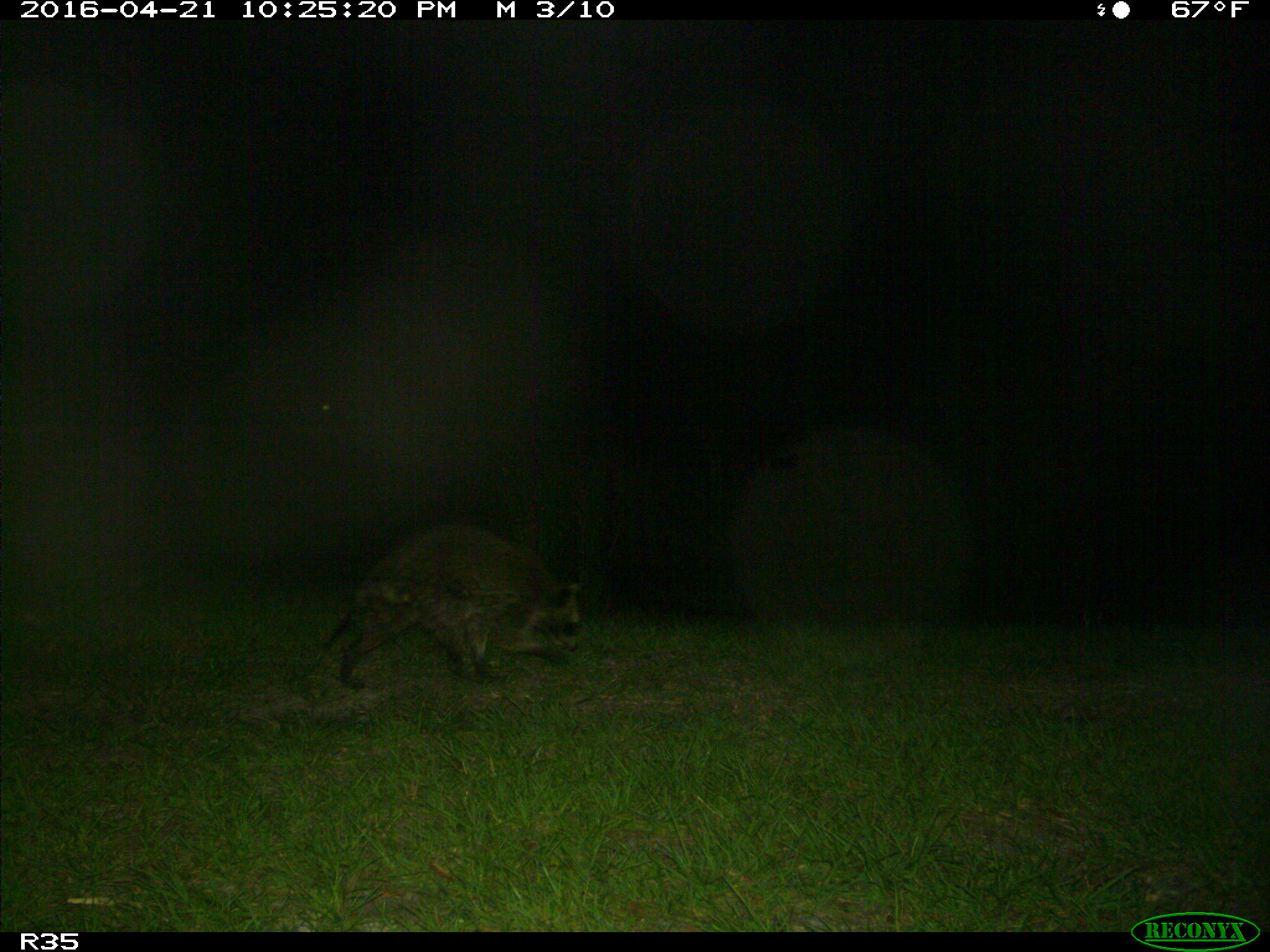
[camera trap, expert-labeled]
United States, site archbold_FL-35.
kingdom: Animalia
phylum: Chordata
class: Mammalia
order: Carnivora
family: Procyonidae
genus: Procyon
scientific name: Procyon lotor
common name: common raccoon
Procyon lotor (common raccoon).